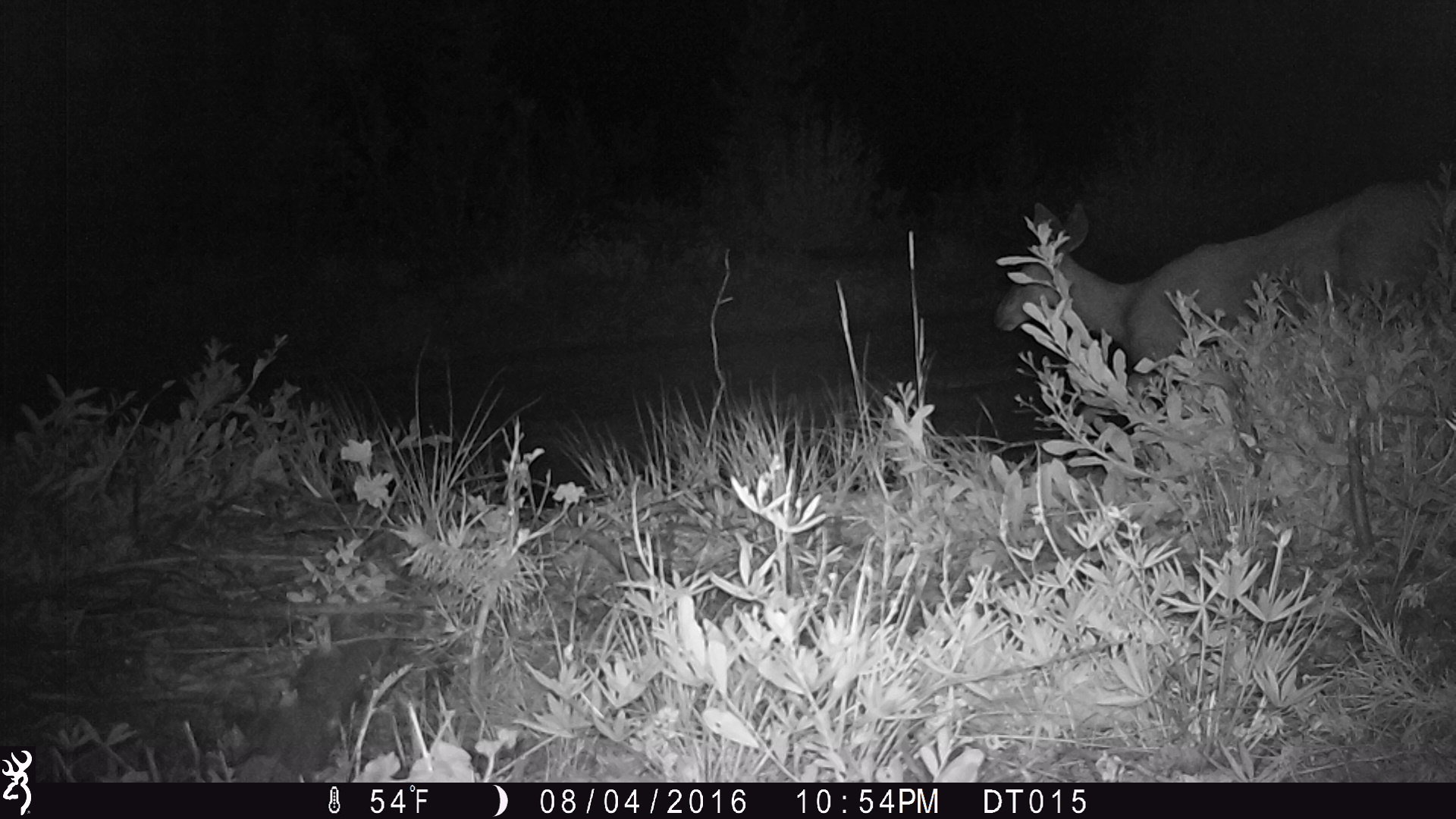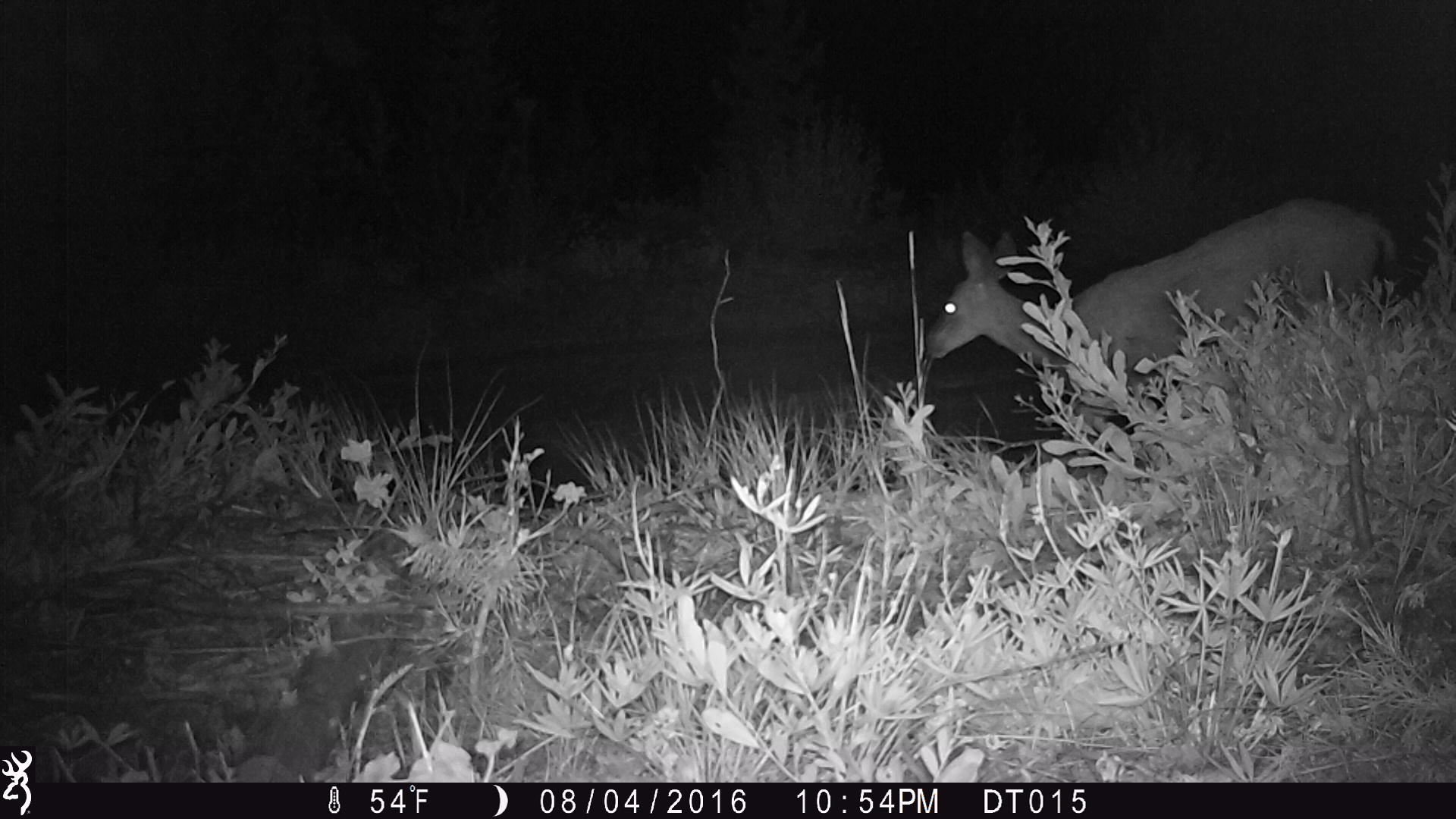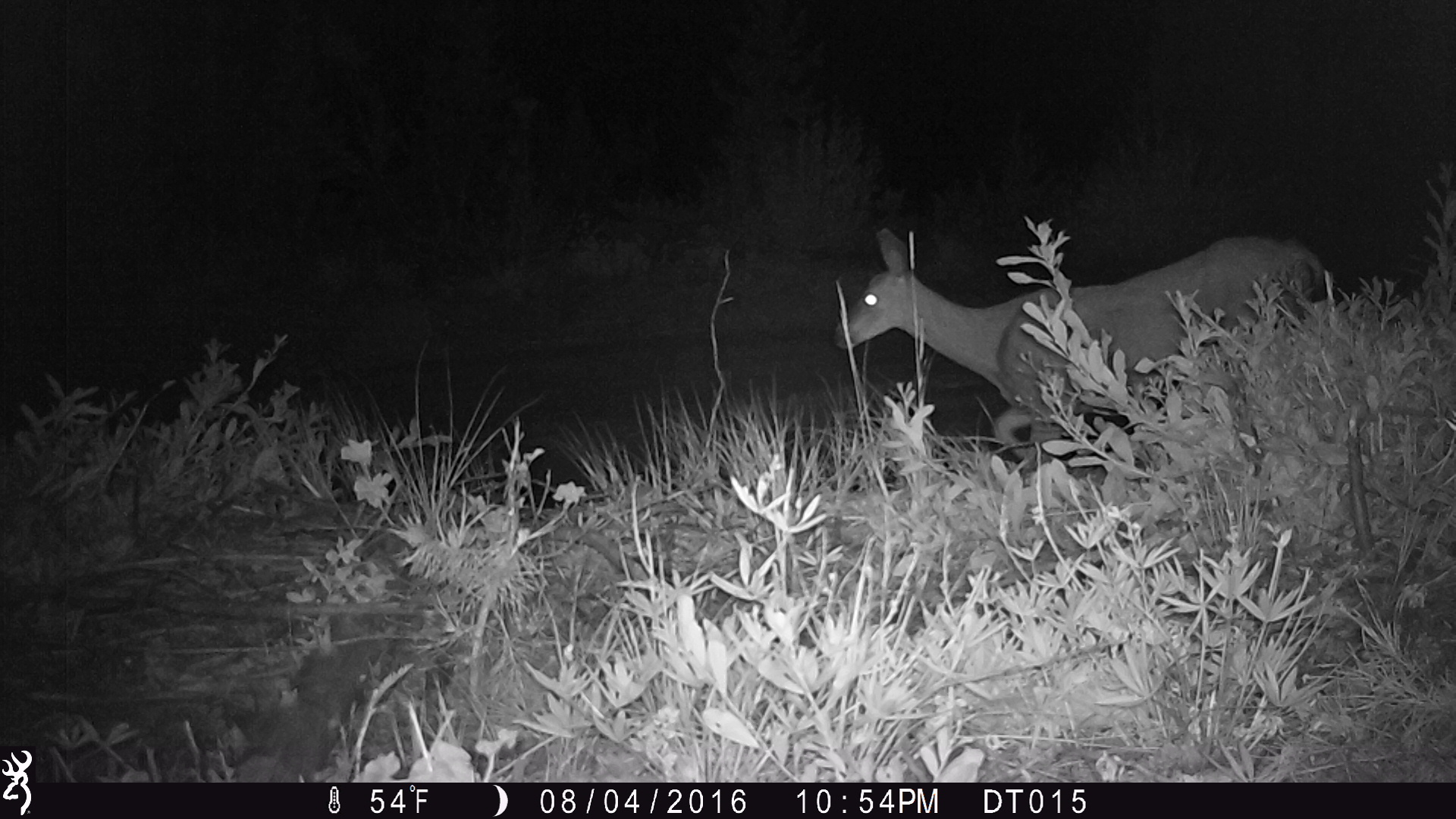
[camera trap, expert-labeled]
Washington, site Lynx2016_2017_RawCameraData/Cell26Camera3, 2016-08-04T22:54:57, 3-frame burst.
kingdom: Animalia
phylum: Chordata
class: Mammalia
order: Artiodactyla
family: Cervidae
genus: Odocoileus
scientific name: Odocoileus hemionus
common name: mule deer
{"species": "Odocoileus hemionus (mule deer)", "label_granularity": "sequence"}